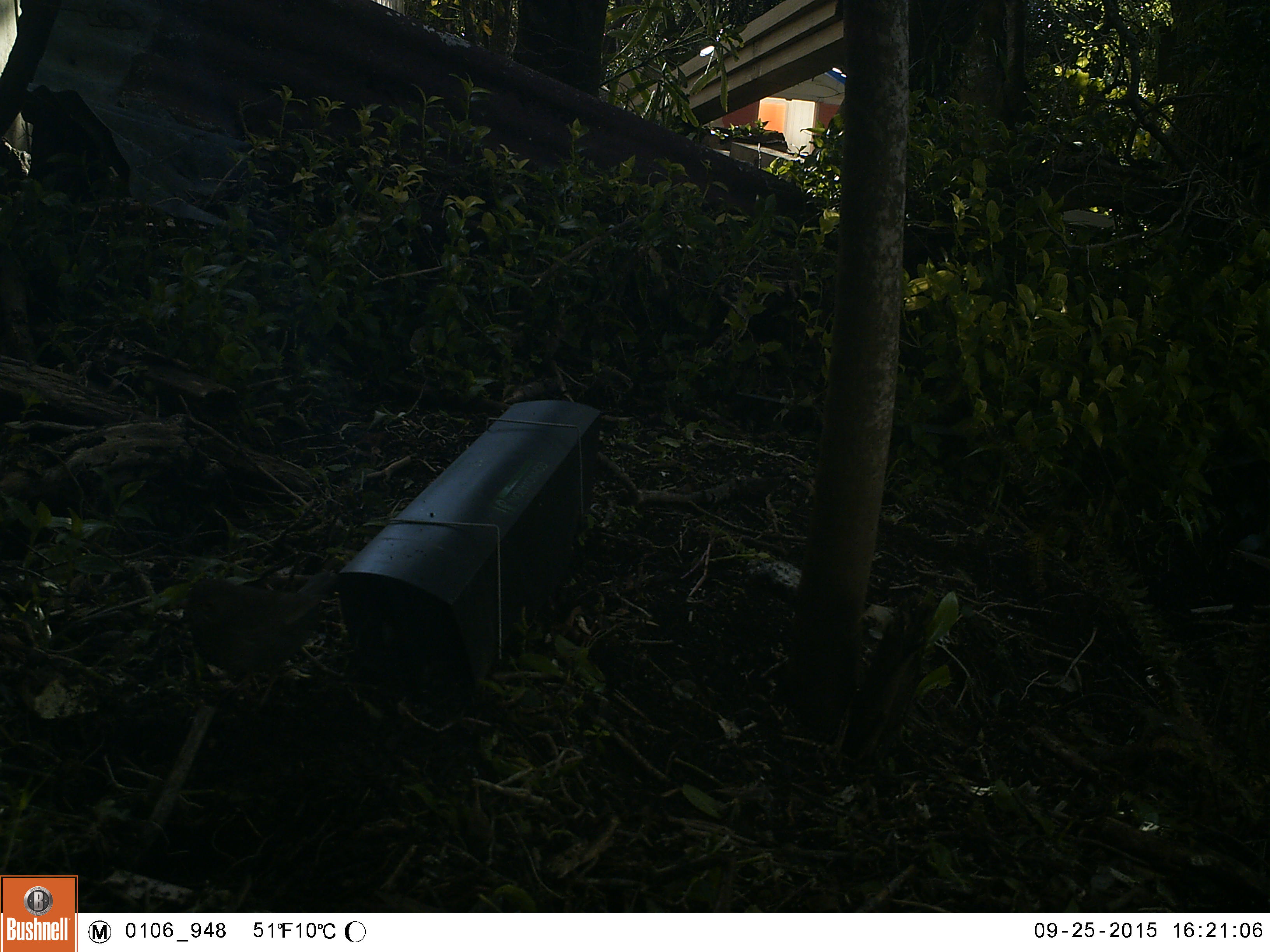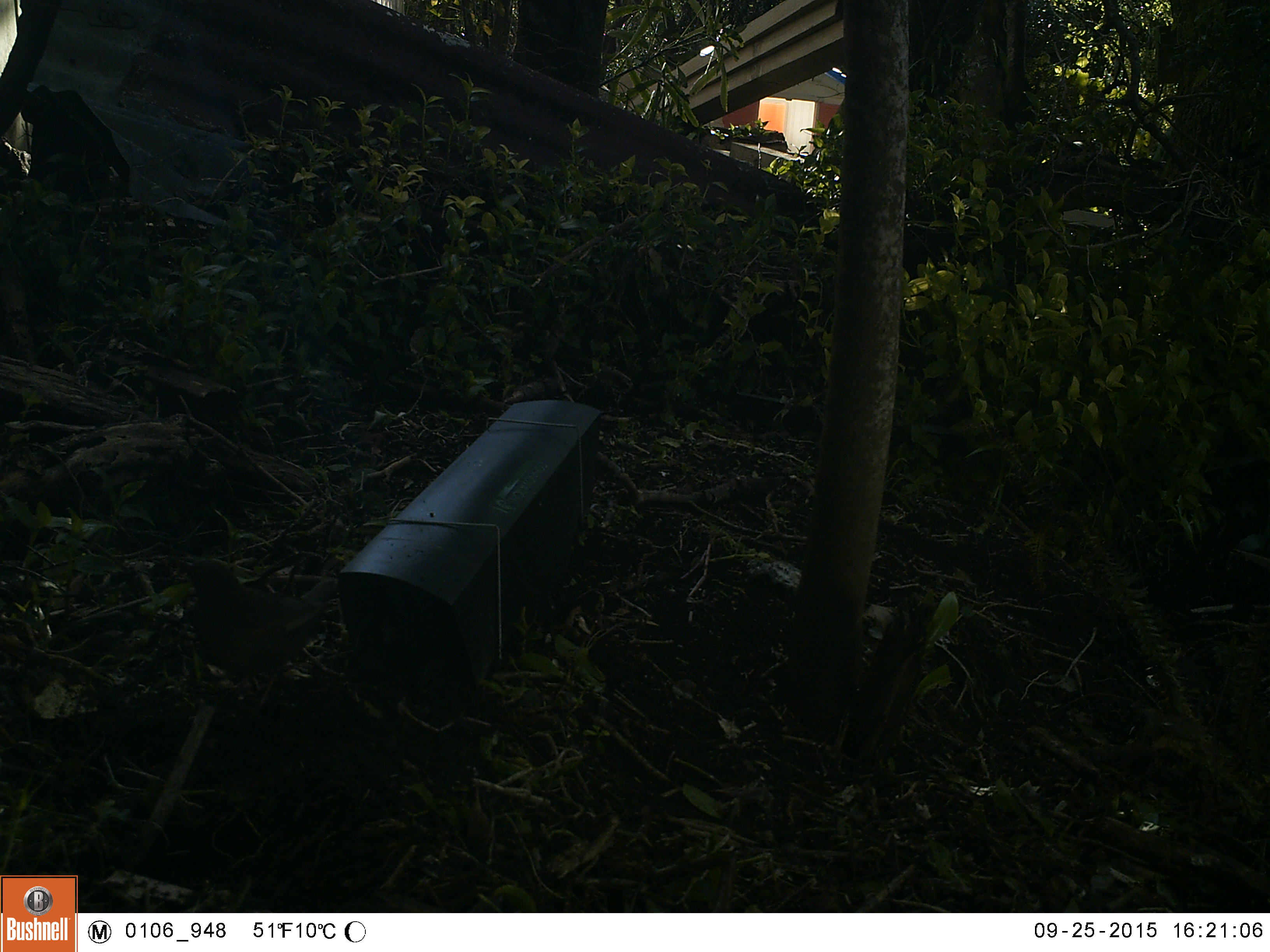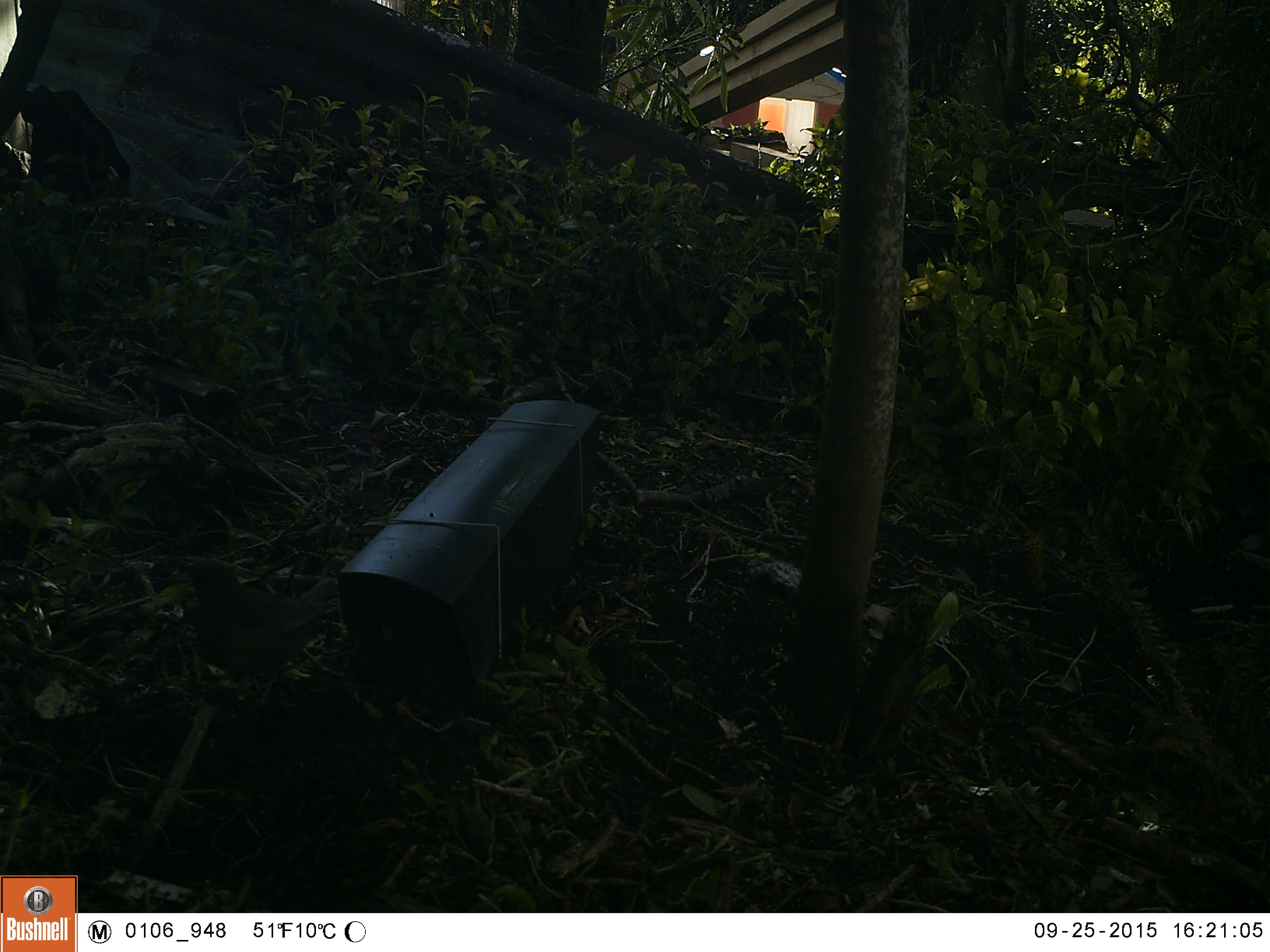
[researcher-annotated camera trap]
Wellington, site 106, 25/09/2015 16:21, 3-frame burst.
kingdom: Animalia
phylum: Chordata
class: Aves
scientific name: Aves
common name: bird